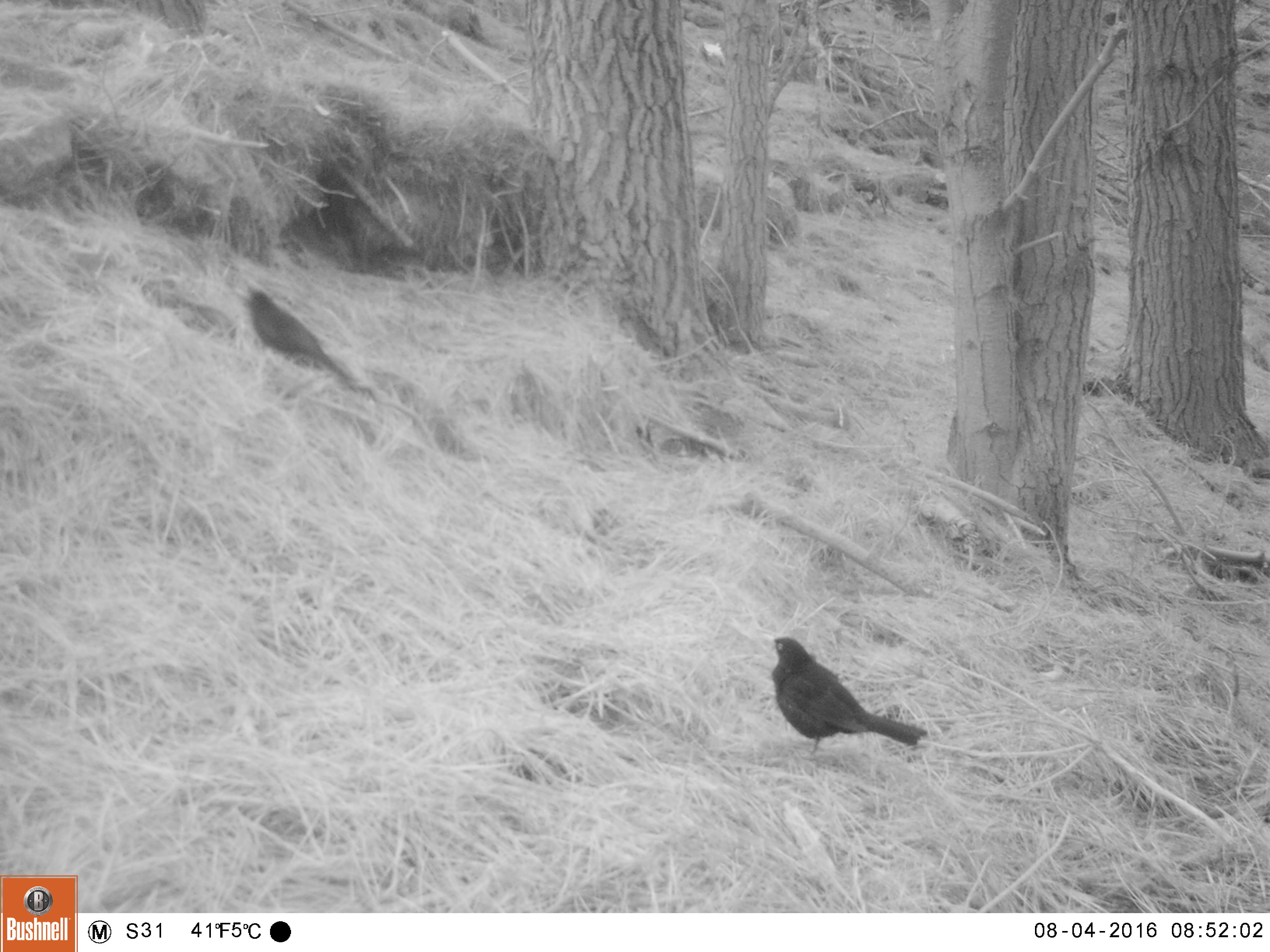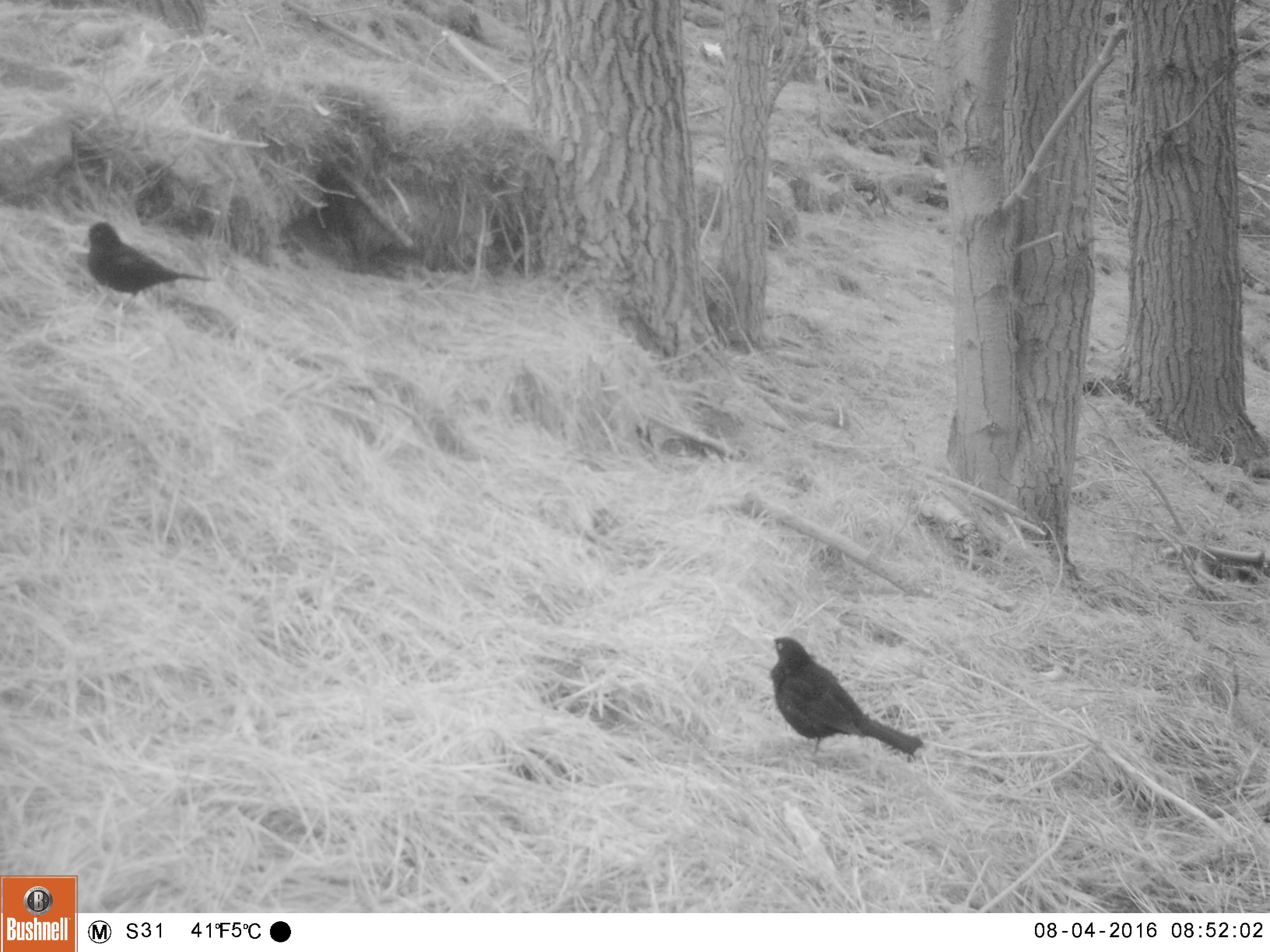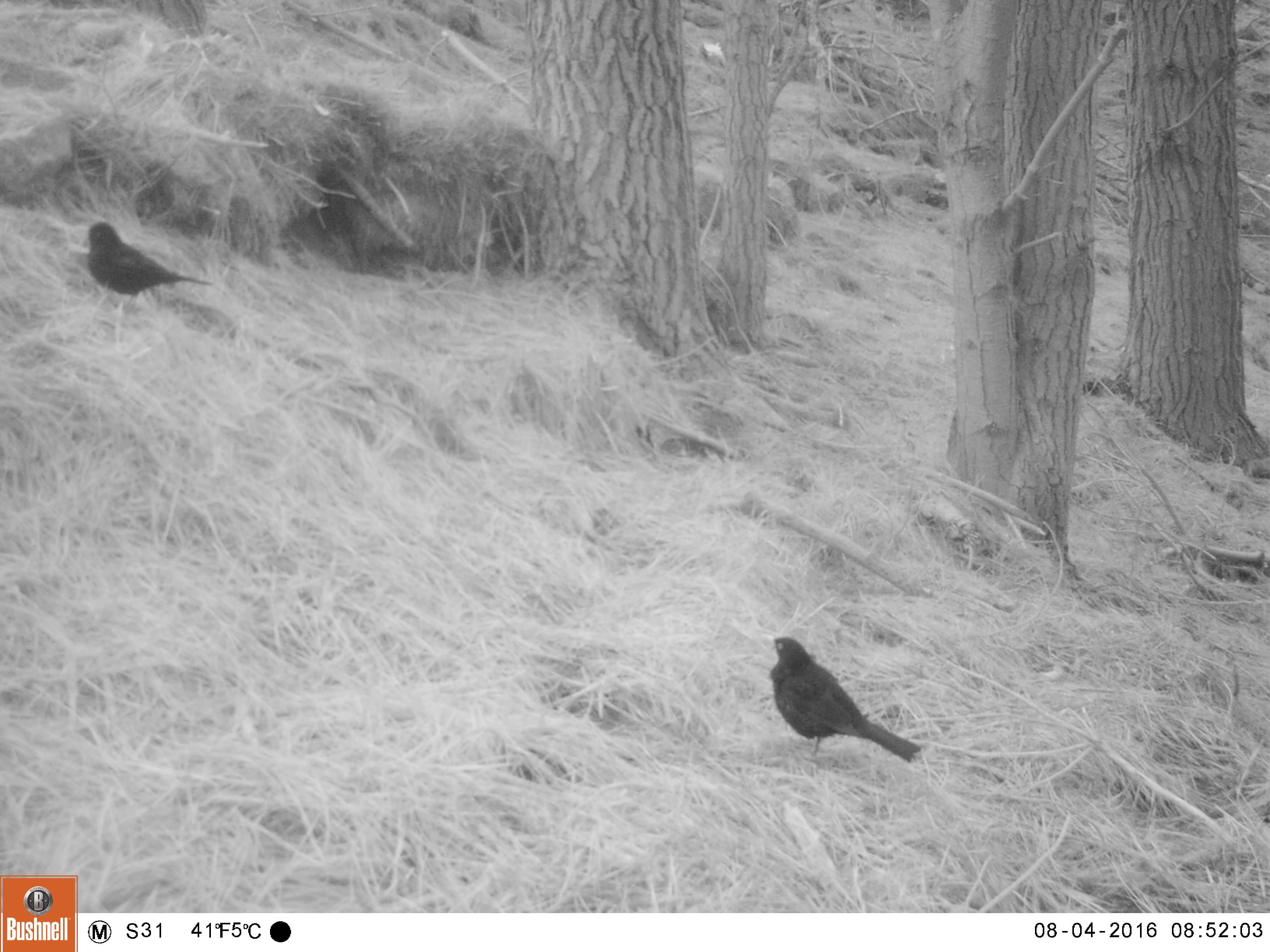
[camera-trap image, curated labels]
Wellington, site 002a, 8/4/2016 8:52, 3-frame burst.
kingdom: Animalia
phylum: Chordata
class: Aves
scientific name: Aves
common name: bird